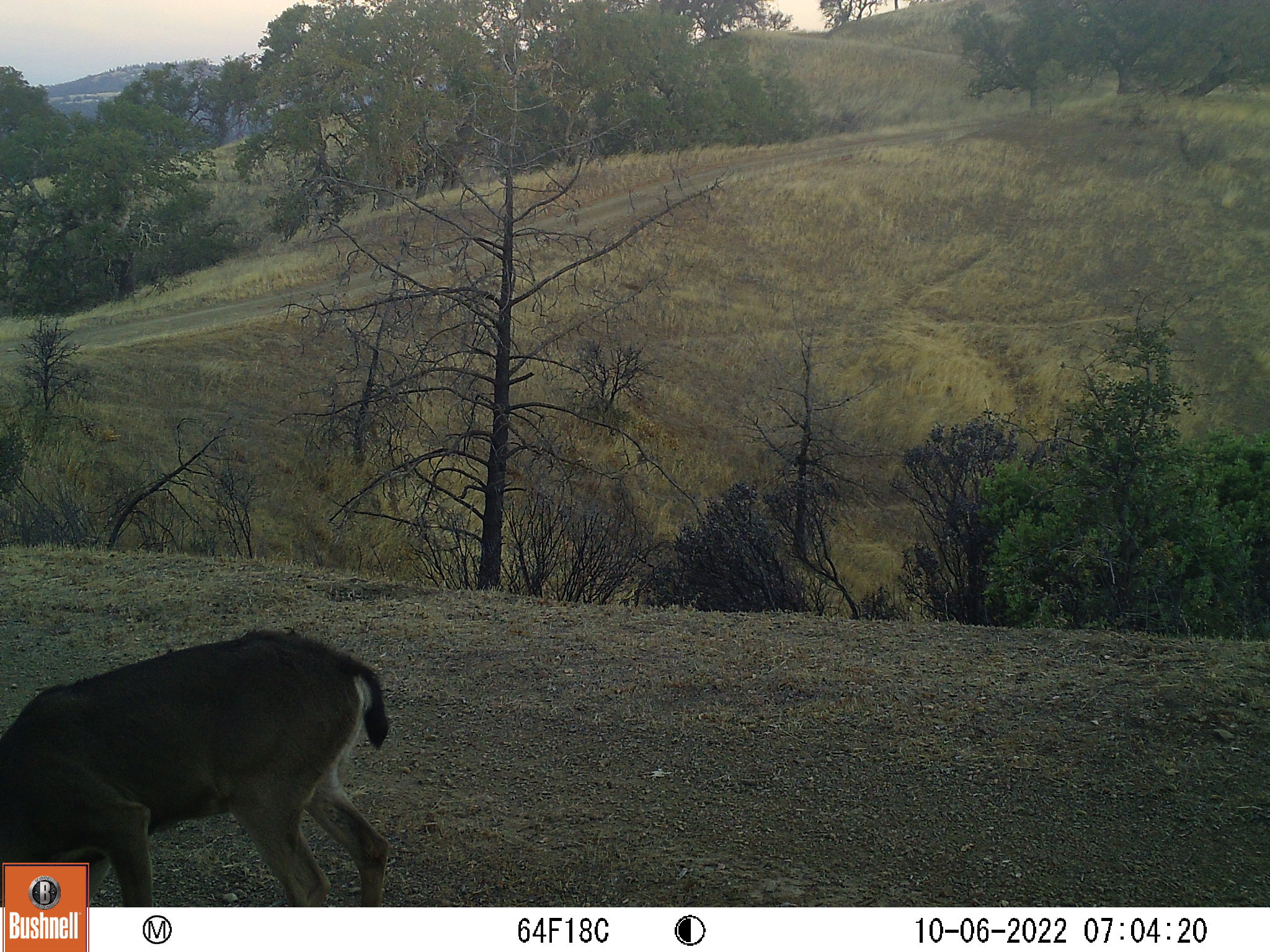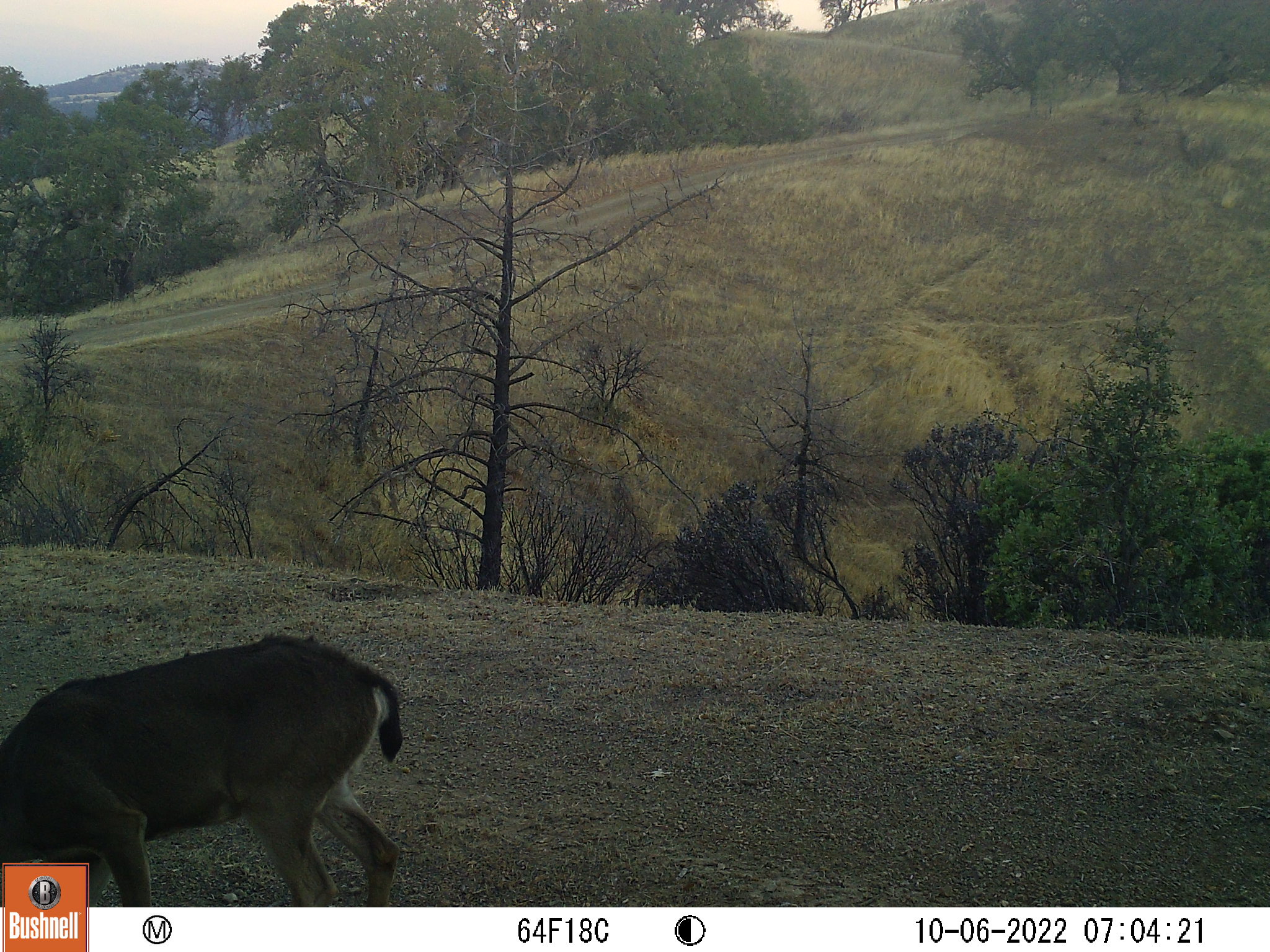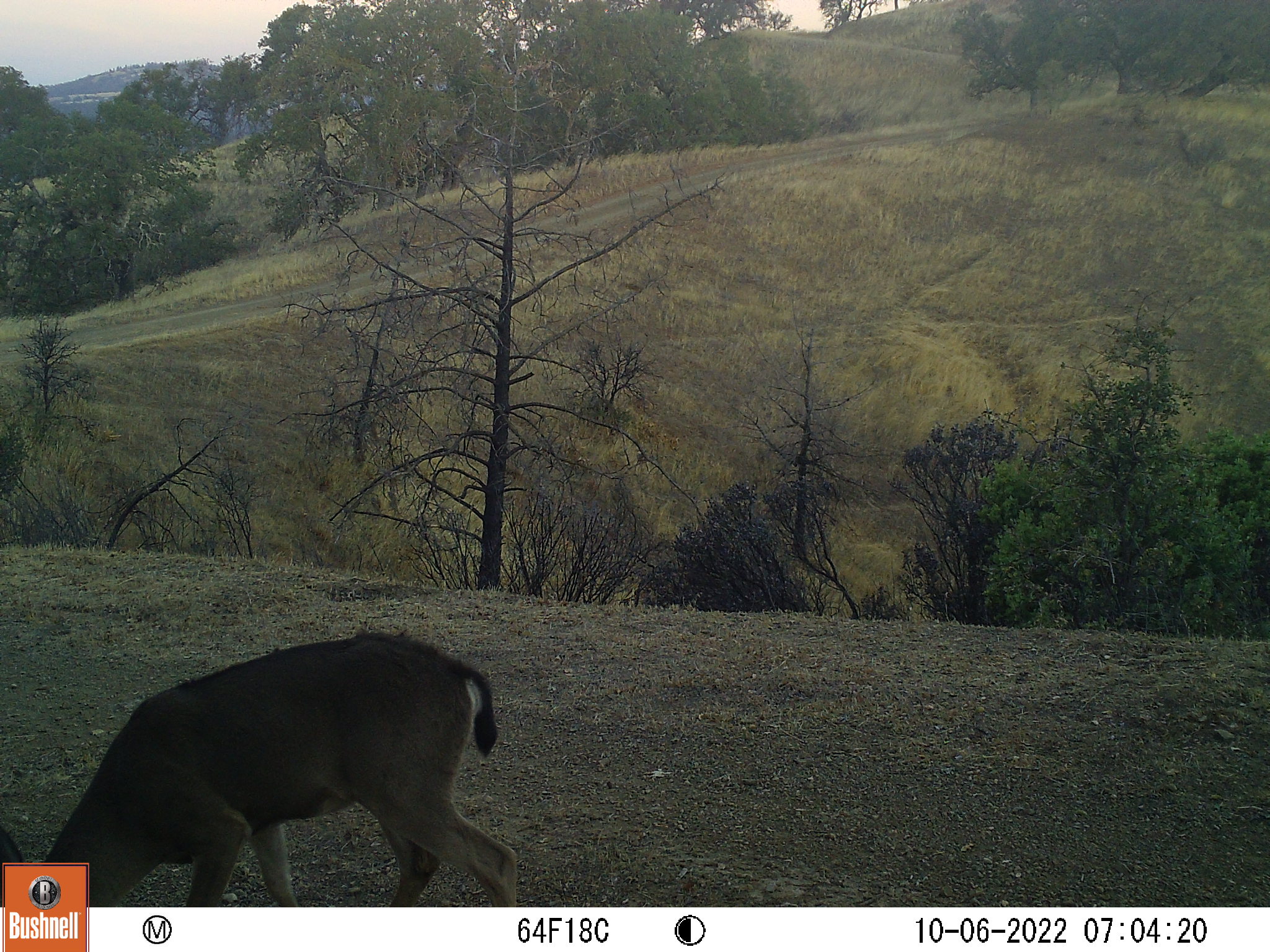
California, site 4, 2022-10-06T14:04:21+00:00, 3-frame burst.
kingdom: Animalia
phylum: Chordata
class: Mammalia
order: Artiodactyla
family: Cervidae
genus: Odocoileus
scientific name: Odocoileus hemionus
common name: mule deer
Mule deer (Odocoileus hemionus).